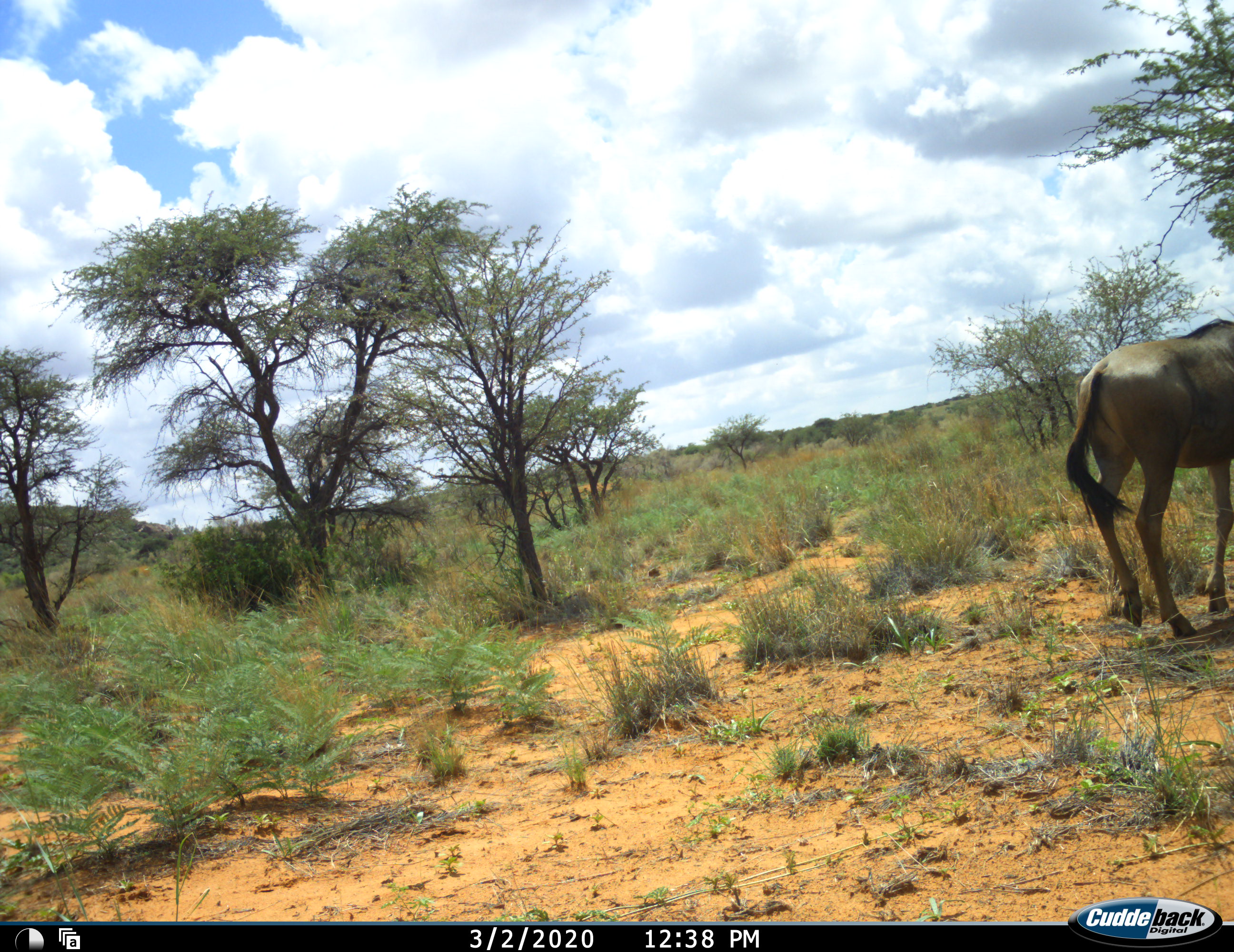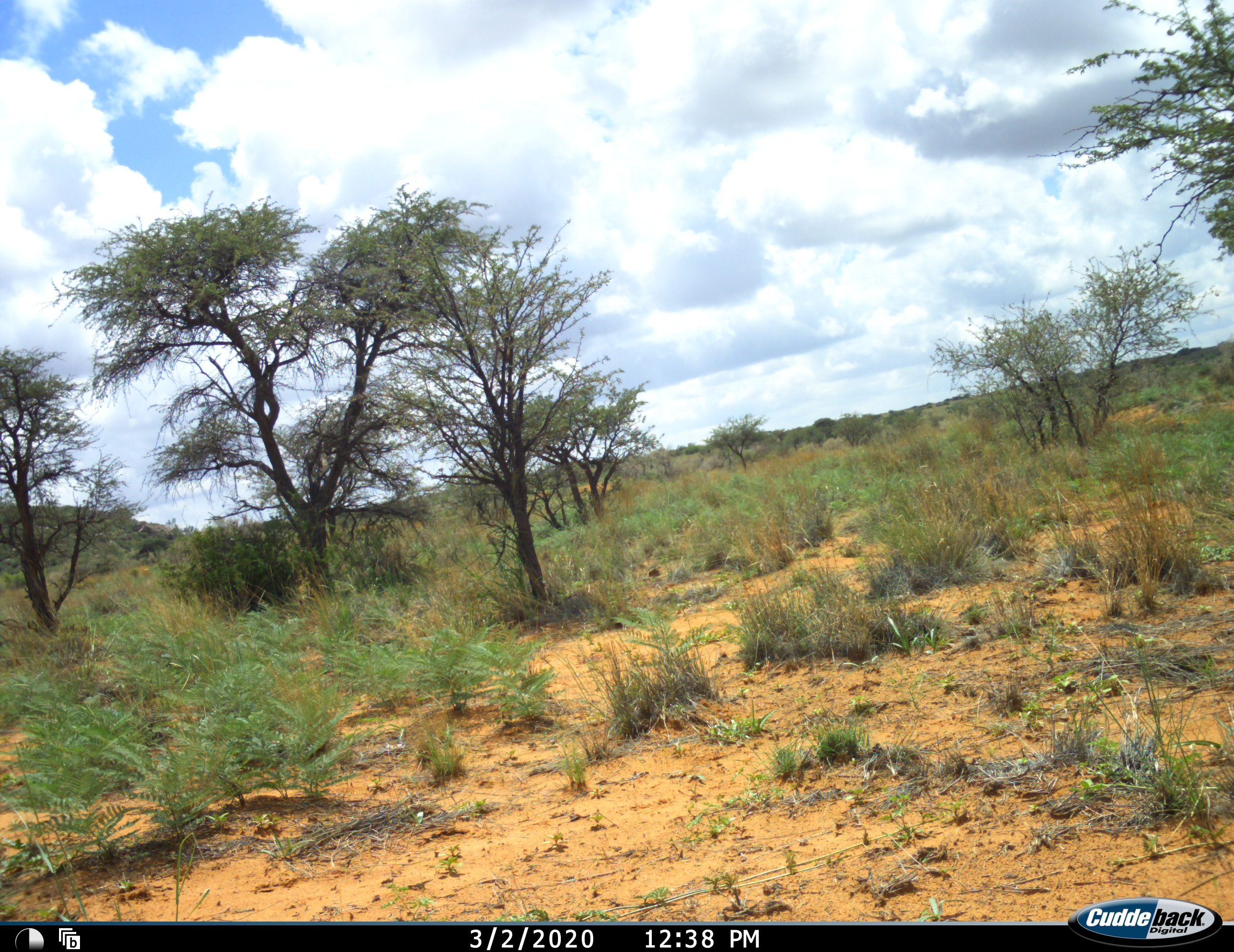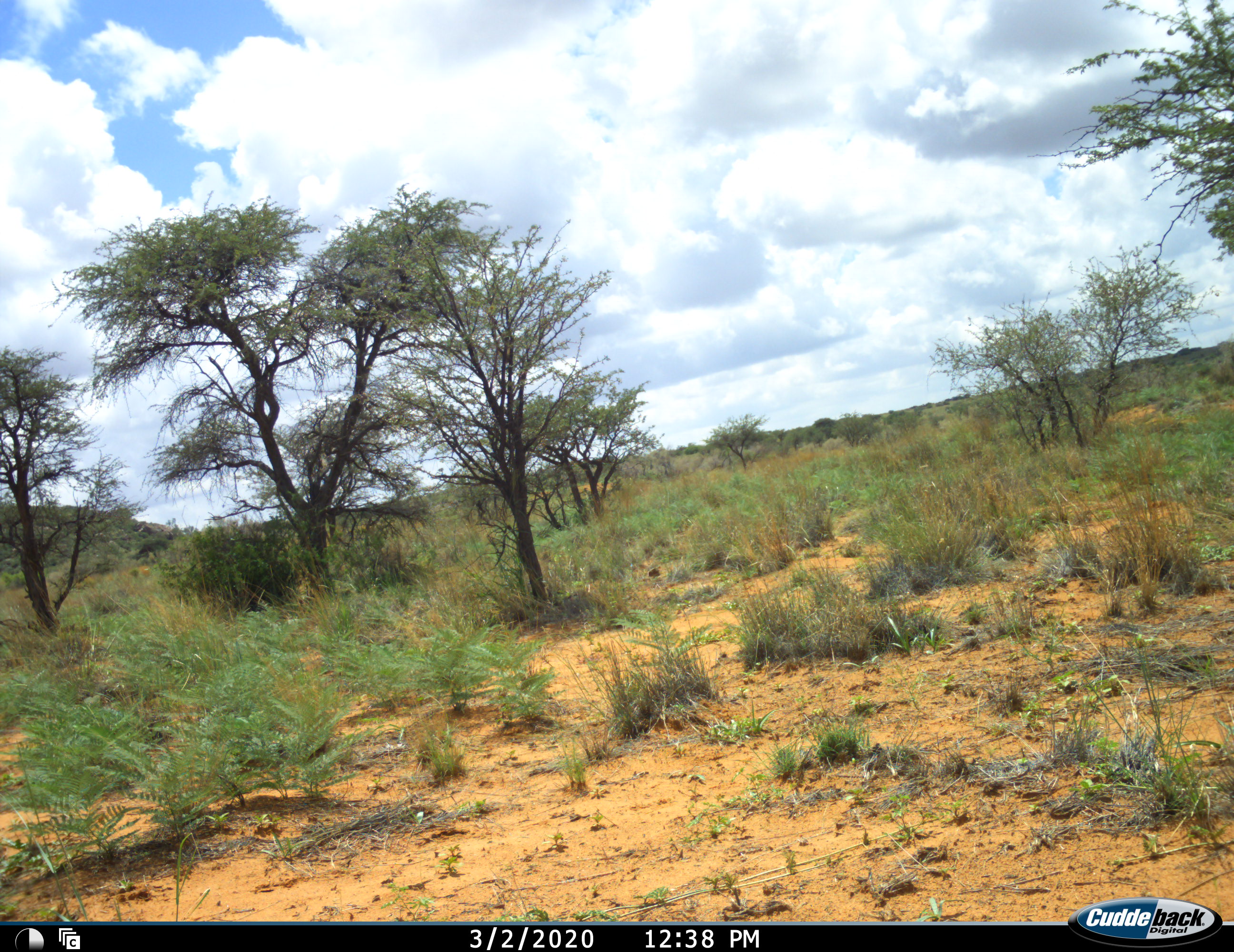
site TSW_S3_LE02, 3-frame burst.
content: unidentified animal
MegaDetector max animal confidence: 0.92